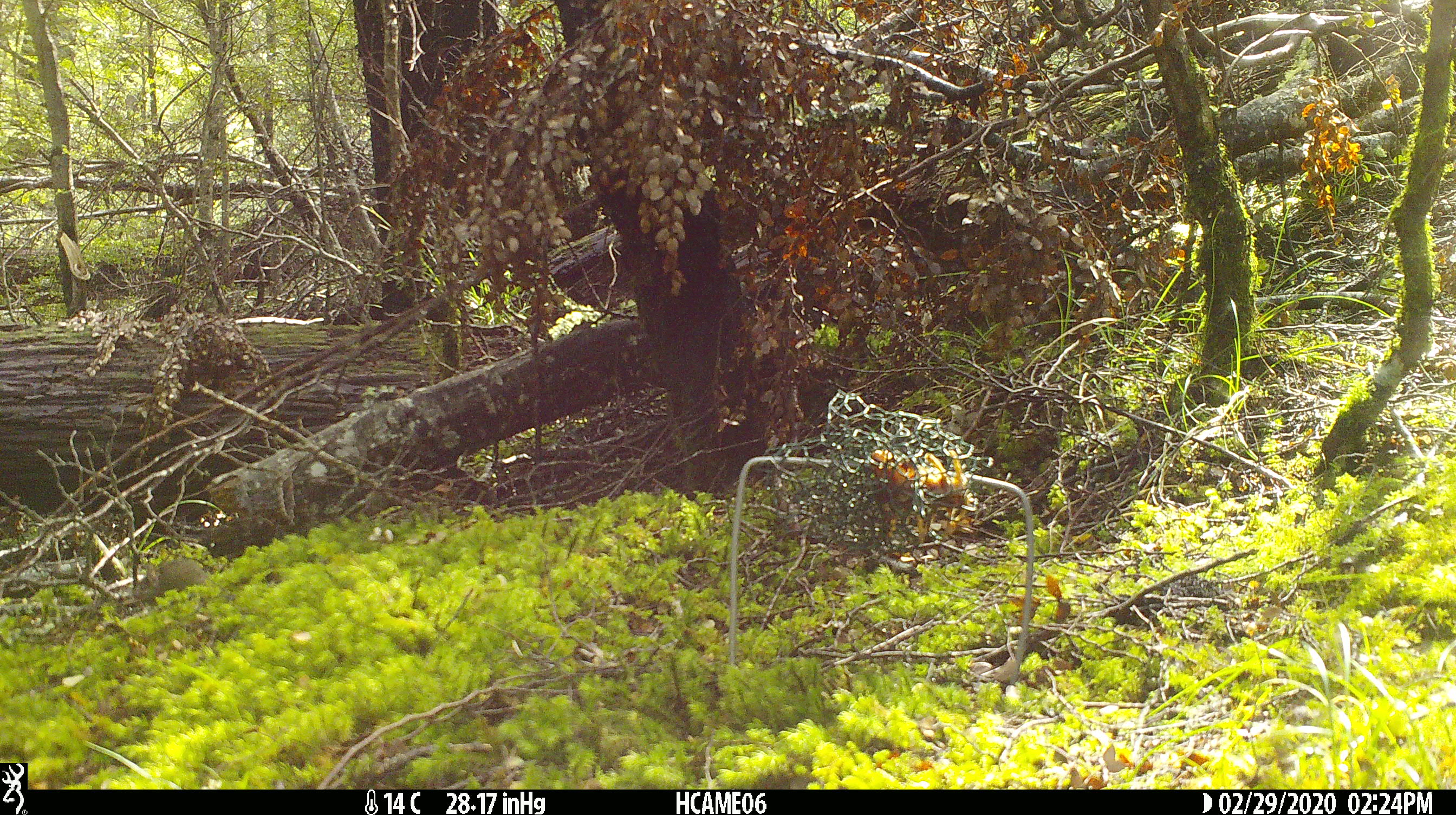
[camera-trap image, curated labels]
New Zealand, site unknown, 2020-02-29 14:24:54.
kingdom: Animalia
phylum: Chordata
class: Mammalia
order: Rodentia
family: Muridae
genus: Mus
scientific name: Mus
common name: mouse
Mouse (Mus).